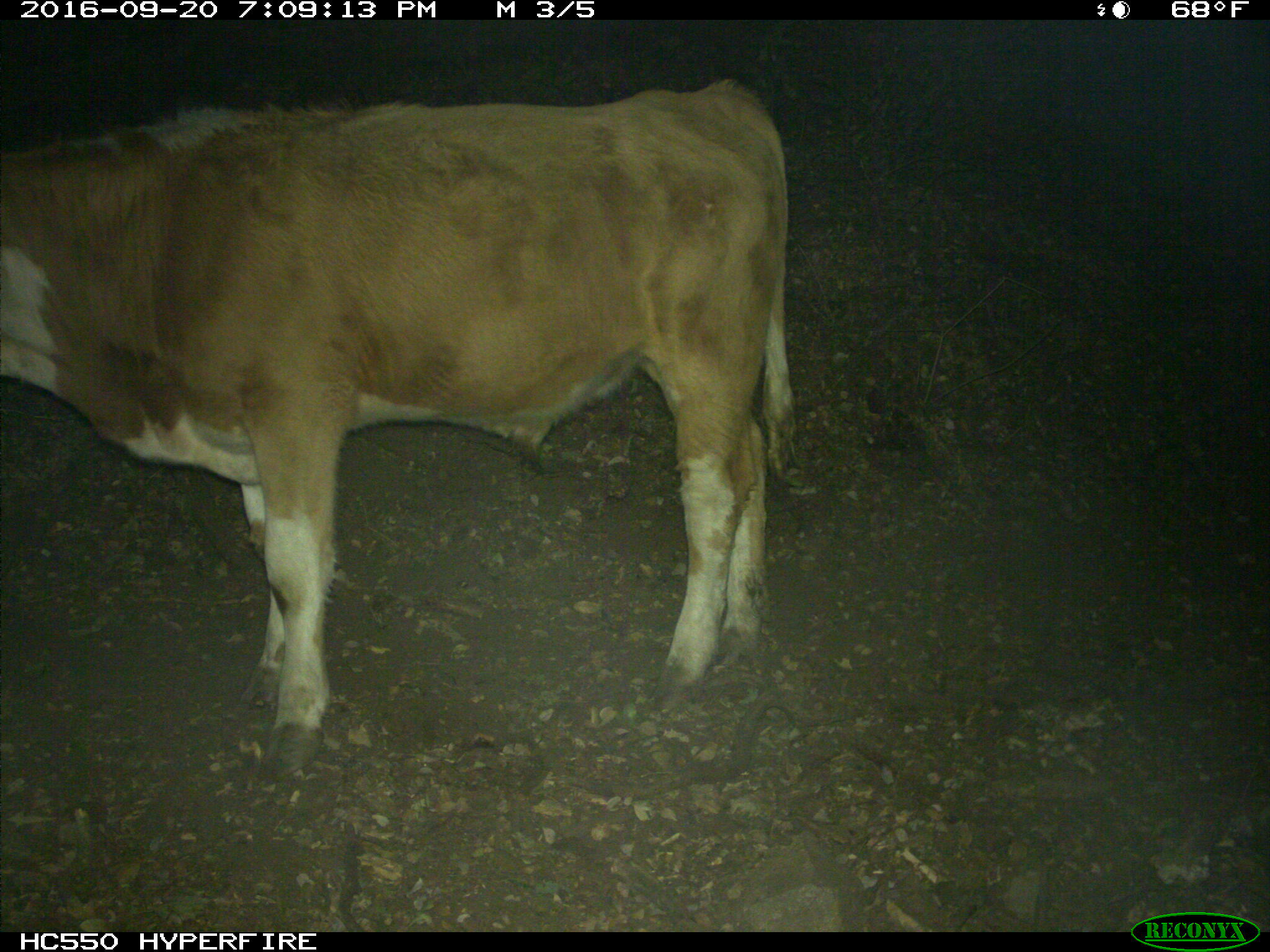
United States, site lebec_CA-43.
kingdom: Animalia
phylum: Chordata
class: Mammalia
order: Artiodactyla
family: Bovidae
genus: Bos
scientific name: Bos taurus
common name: domestic cow